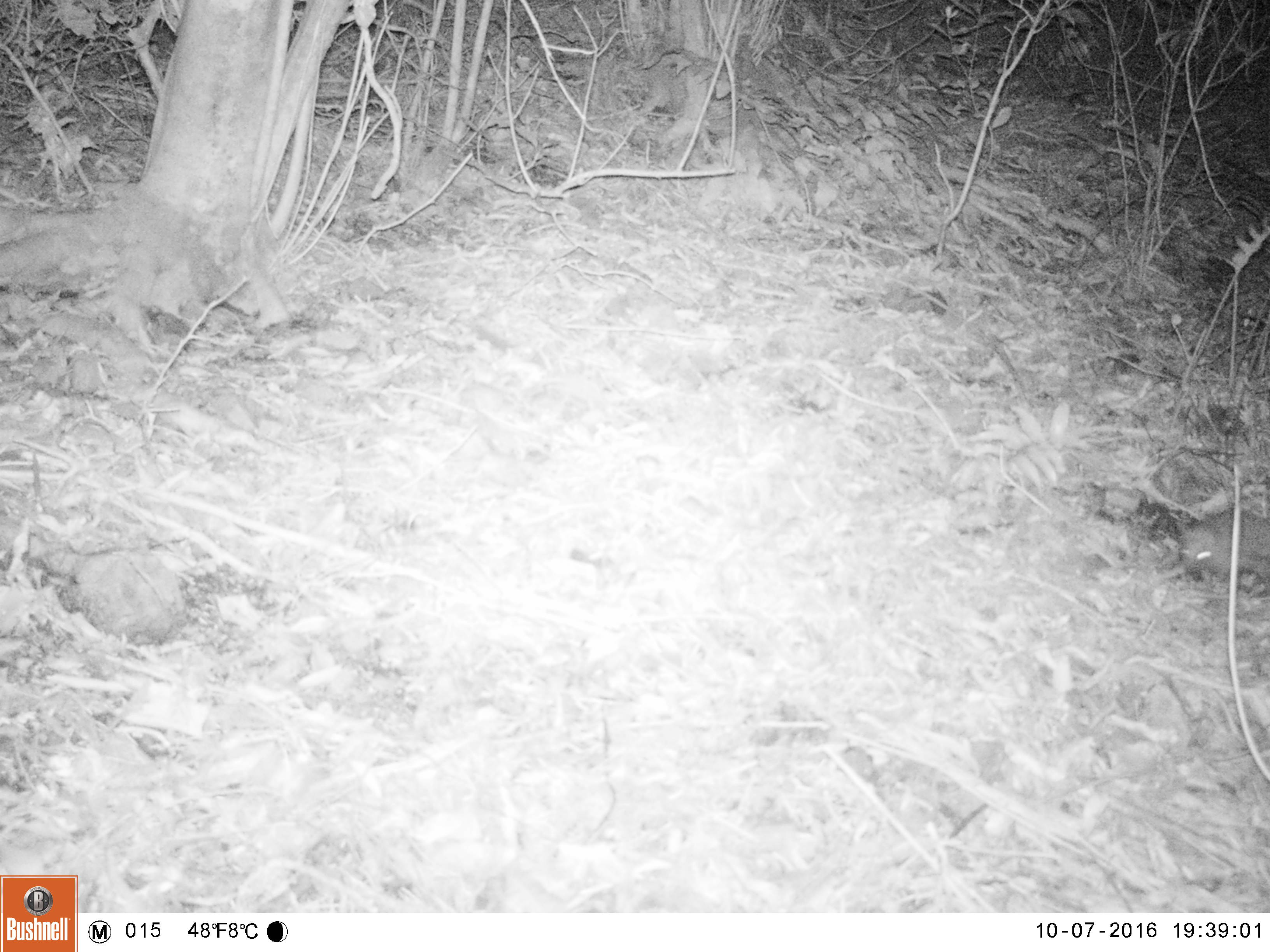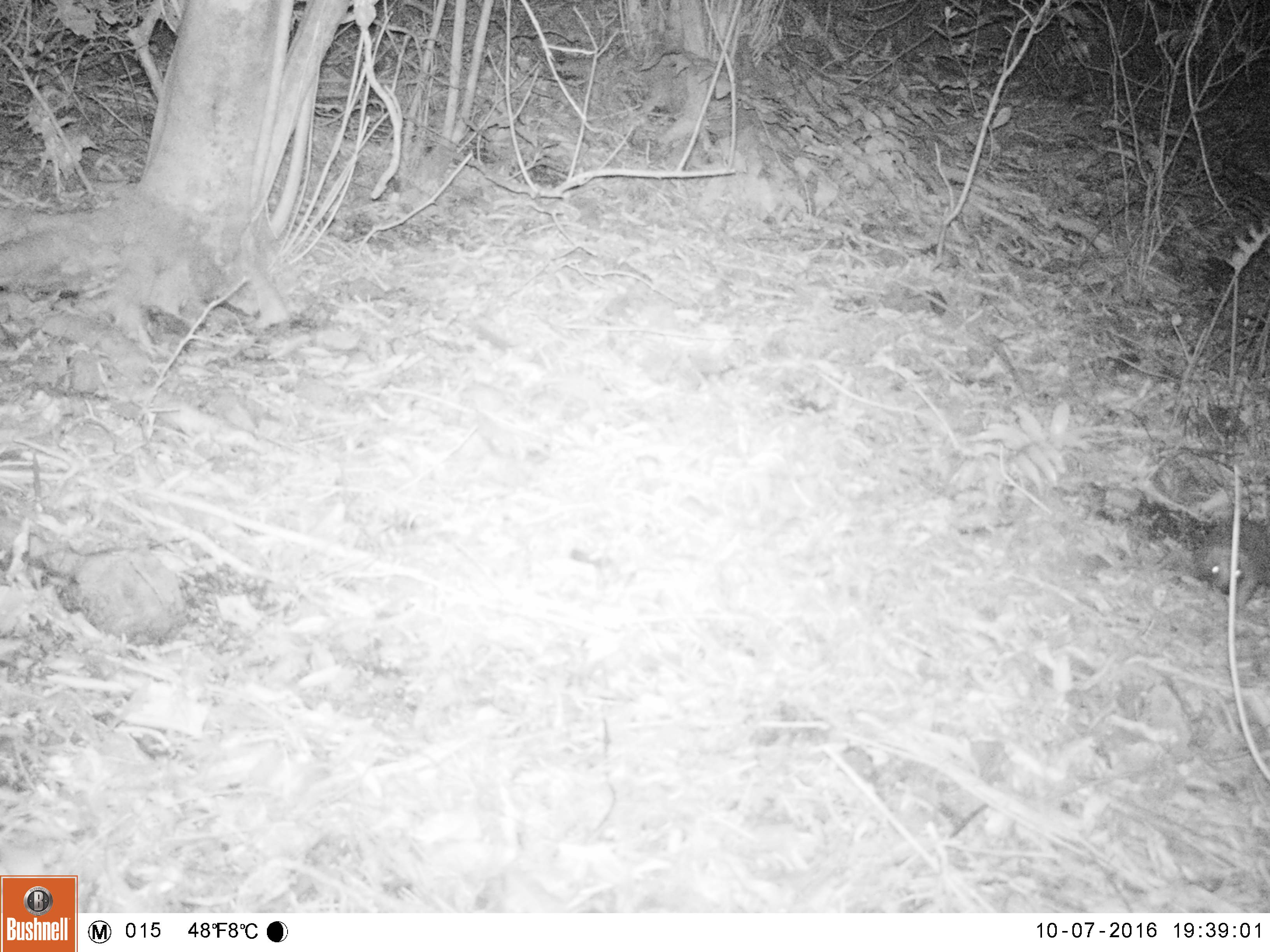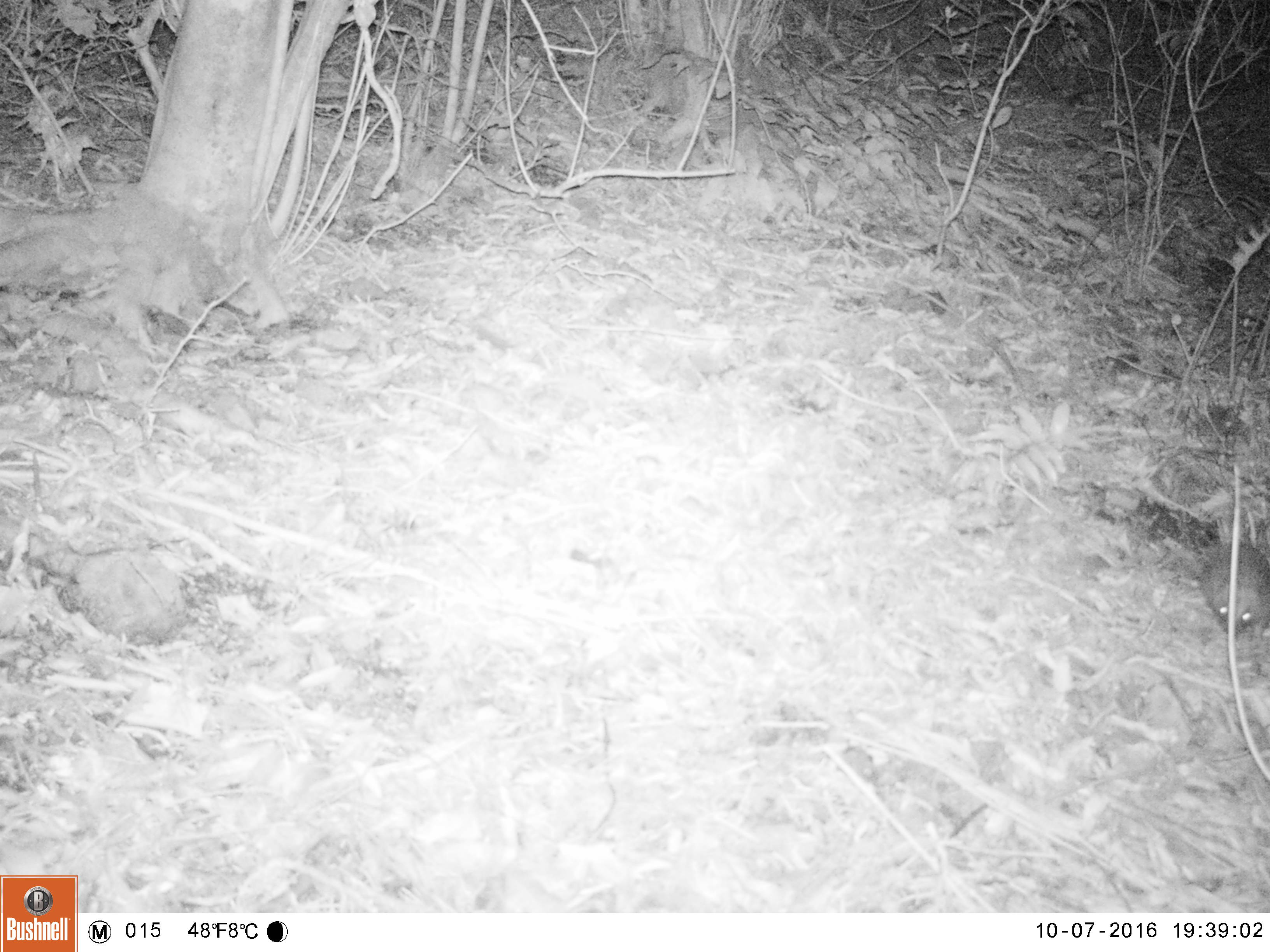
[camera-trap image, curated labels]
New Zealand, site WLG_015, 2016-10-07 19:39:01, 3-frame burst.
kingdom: Animalia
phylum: Chordata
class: Mammalia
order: Eulipotyphla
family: Erinaceidae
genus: Erinaceus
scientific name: Erinaceus europaeus europaeus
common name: european hedgehog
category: hedgehog